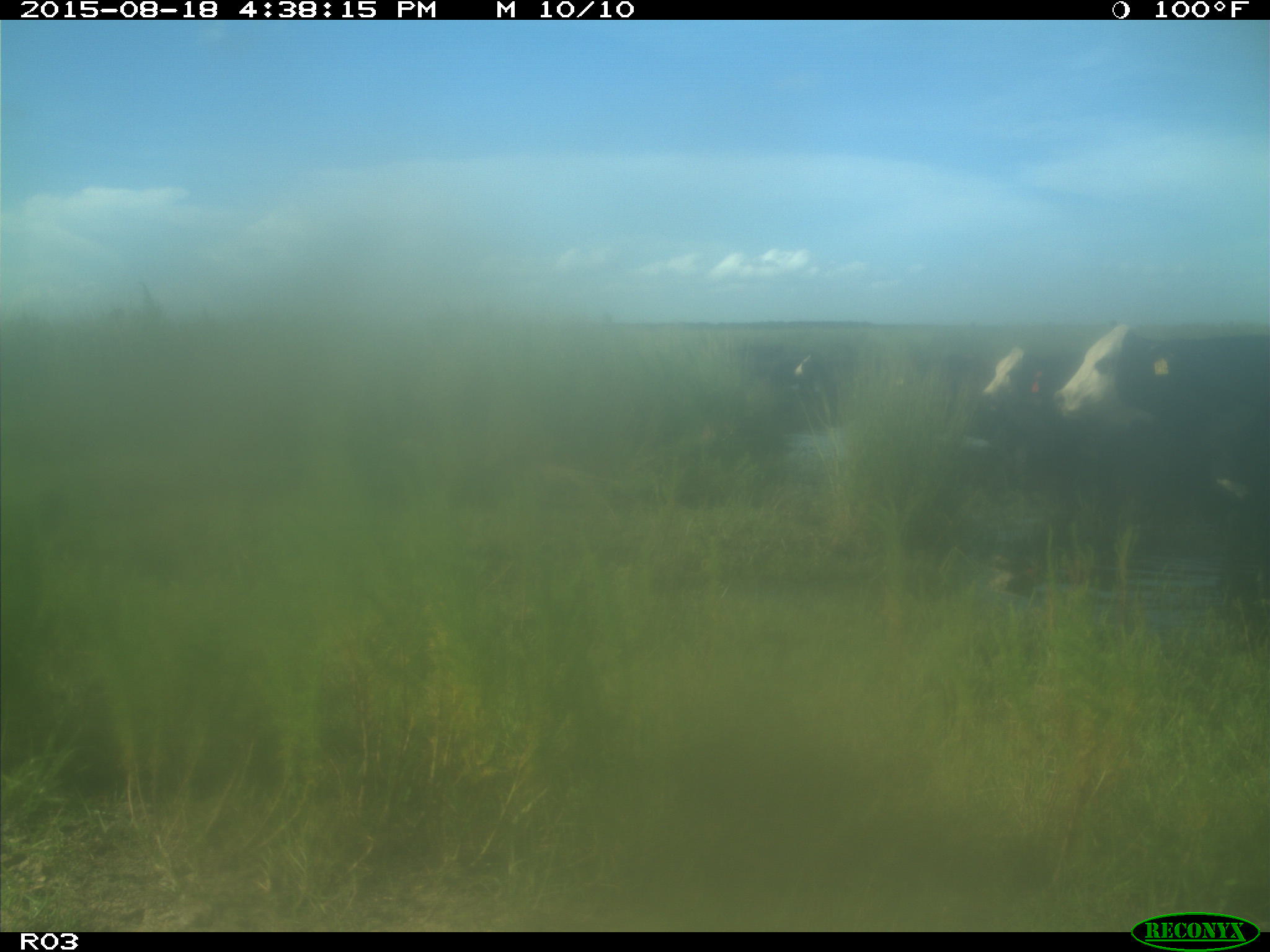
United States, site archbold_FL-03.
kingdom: Animalia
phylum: Chordata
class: Mammalia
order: Artiodactyla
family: Bovidae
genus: Bos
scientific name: Bos taurus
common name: domestic cow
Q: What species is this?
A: Bos taurus (domestic cow).